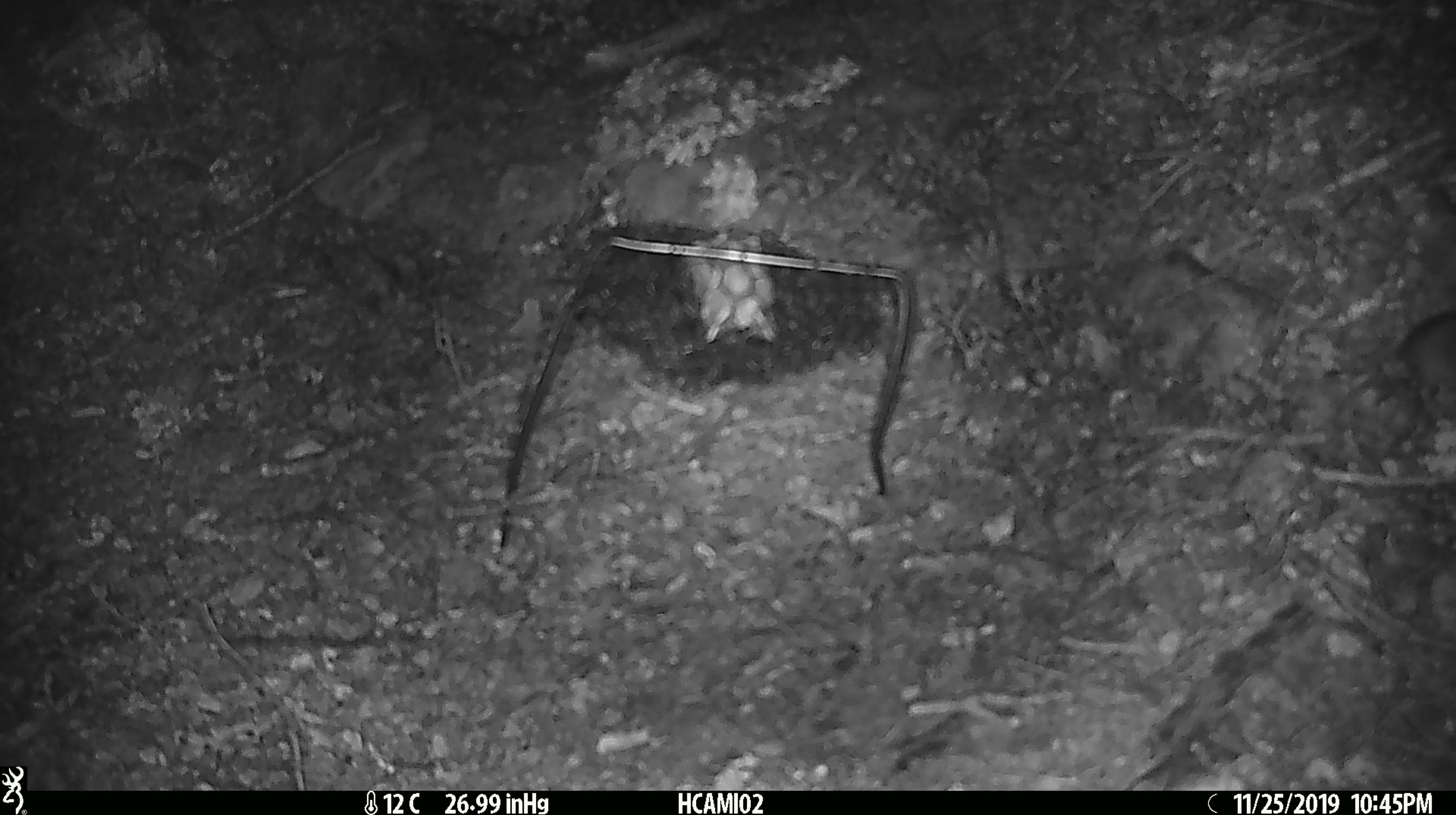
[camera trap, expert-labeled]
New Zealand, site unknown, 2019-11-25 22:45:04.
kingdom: Animalia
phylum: Chordata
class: Mammalia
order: Rodentia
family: Muridae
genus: Mus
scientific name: Mus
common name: mouse